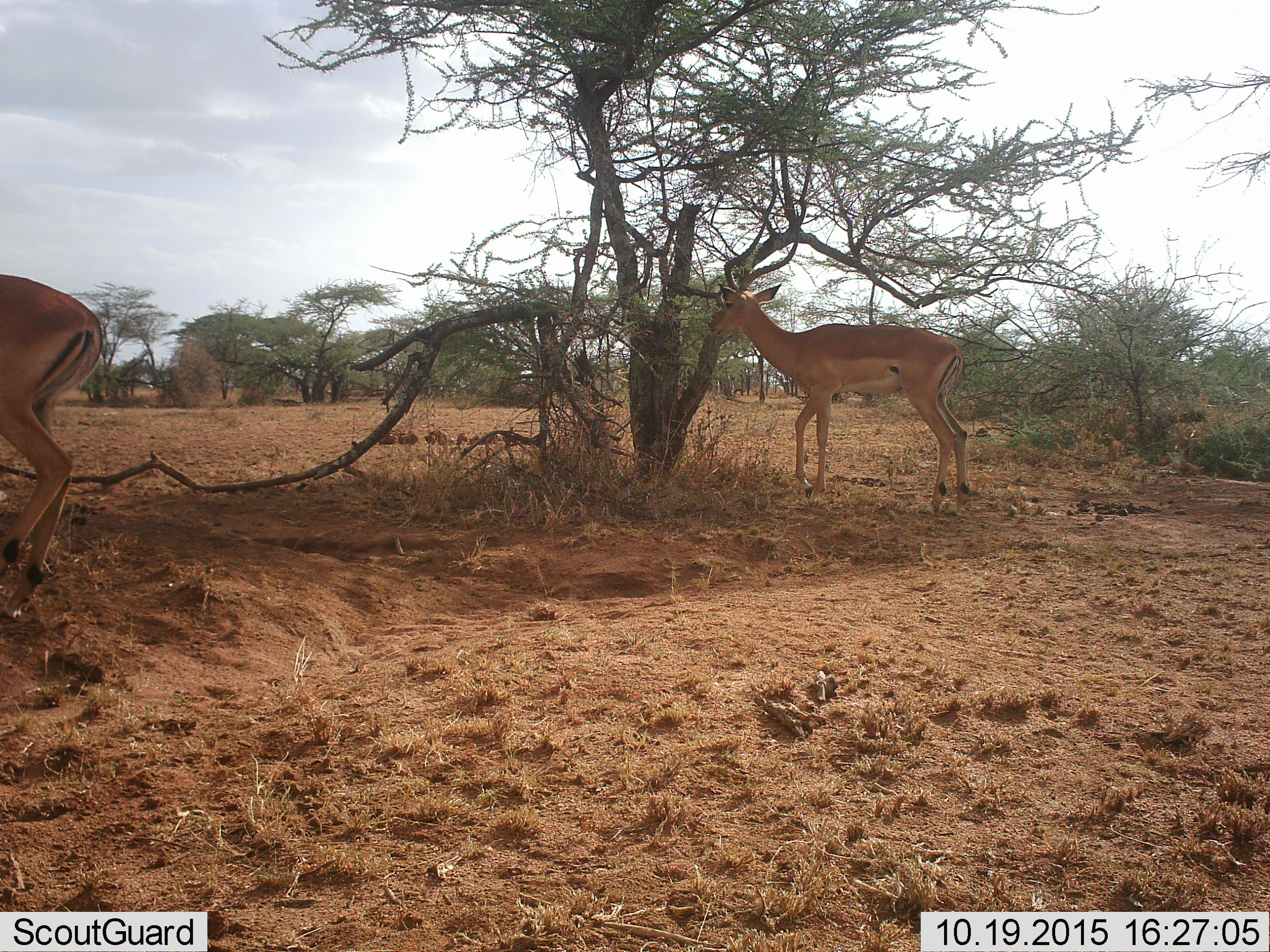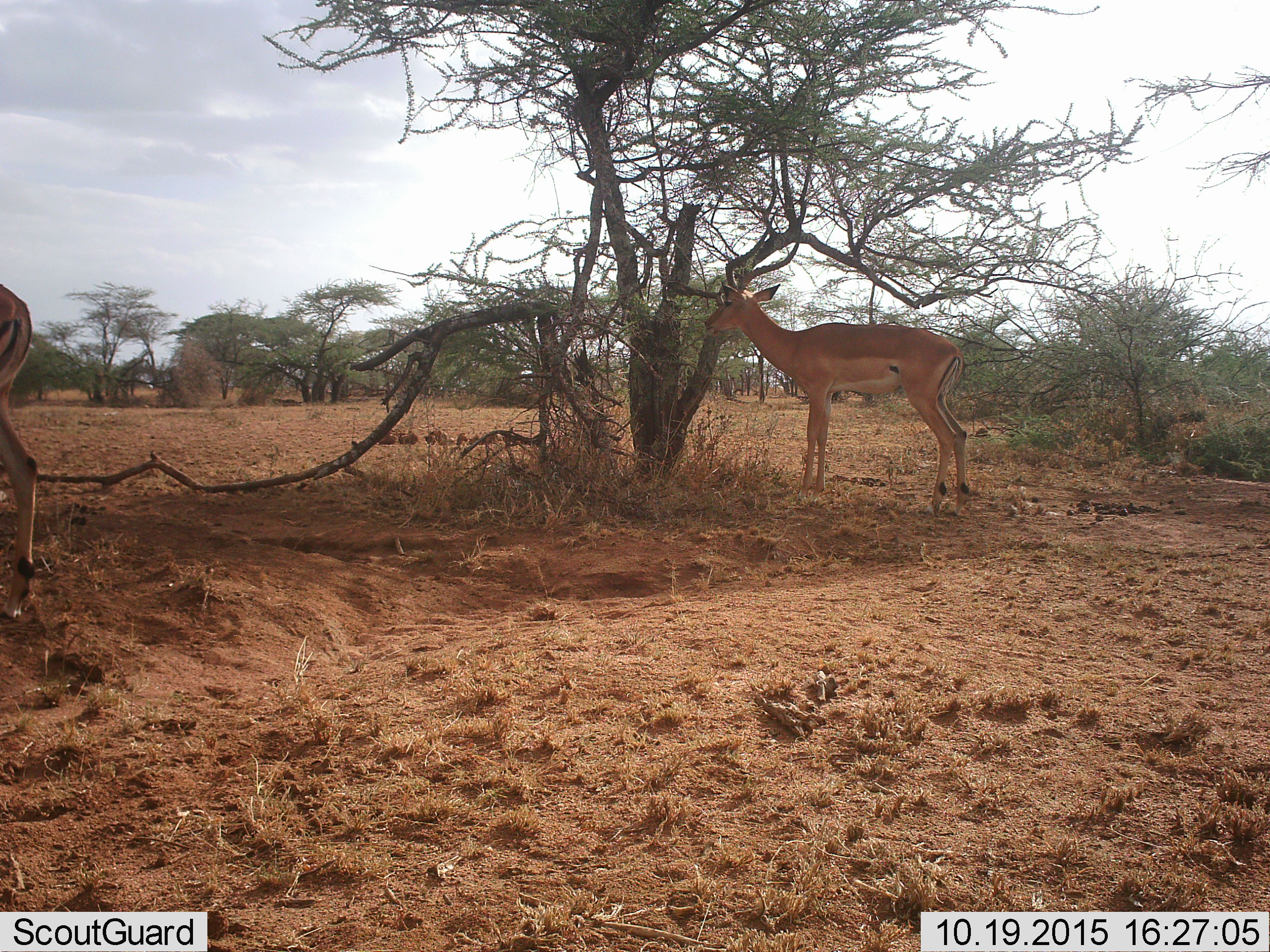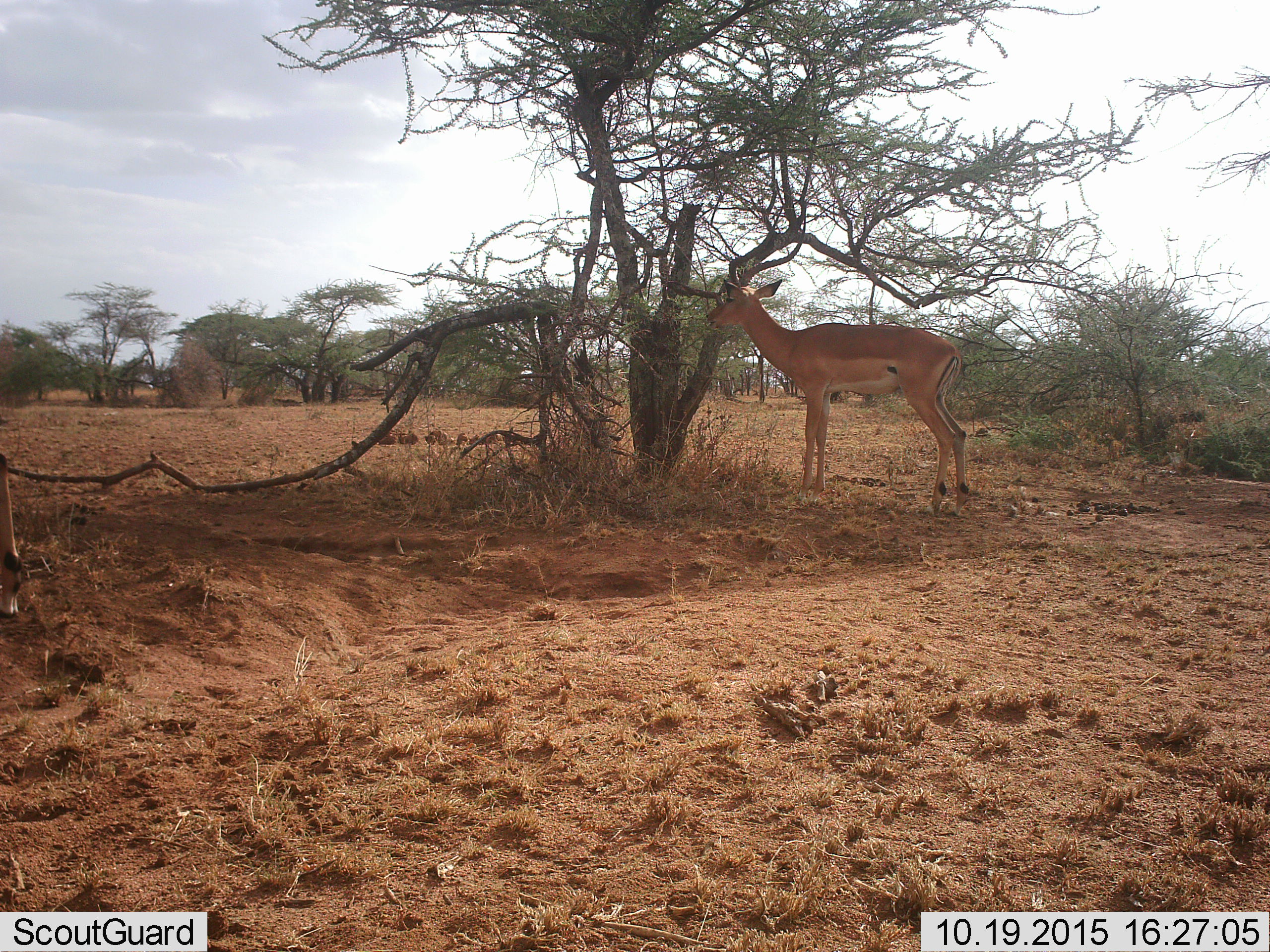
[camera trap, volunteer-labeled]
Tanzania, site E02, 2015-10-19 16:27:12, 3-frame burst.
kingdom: Animalia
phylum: Chordata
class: Mammalia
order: Artiodactyla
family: Bovidae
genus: Aepyceros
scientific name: Aepyceros melampus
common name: impala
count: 2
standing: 50%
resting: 0%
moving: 71%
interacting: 0%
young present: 0%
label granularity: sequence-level